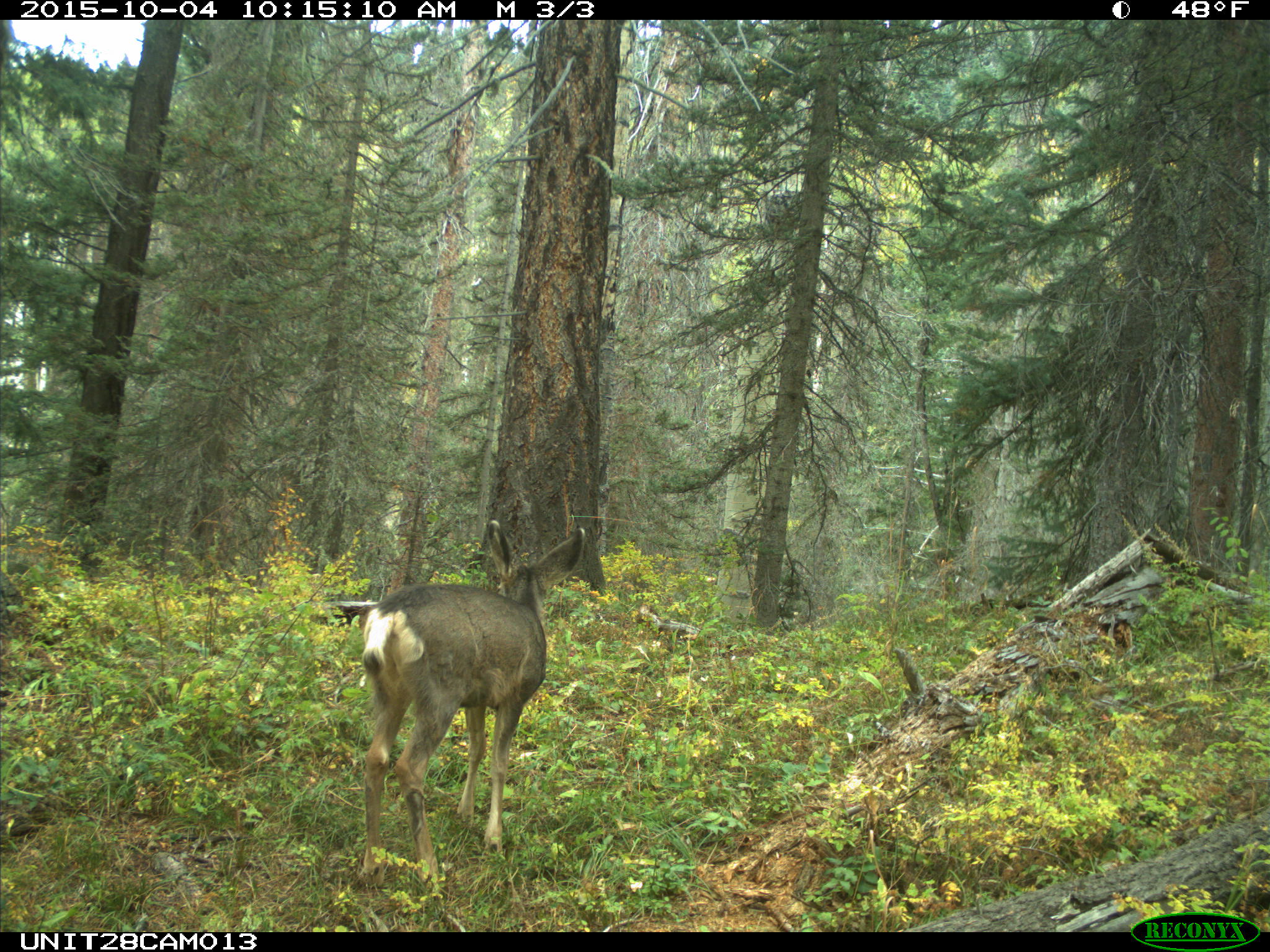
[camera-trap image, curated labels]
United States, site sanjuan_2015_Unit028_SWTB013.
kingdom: Animalia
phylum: Chordata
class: Mammalia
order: Artiodactyla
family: Cervidae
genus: Odocoileus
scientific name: Odocoileus hemionus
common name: mule deer